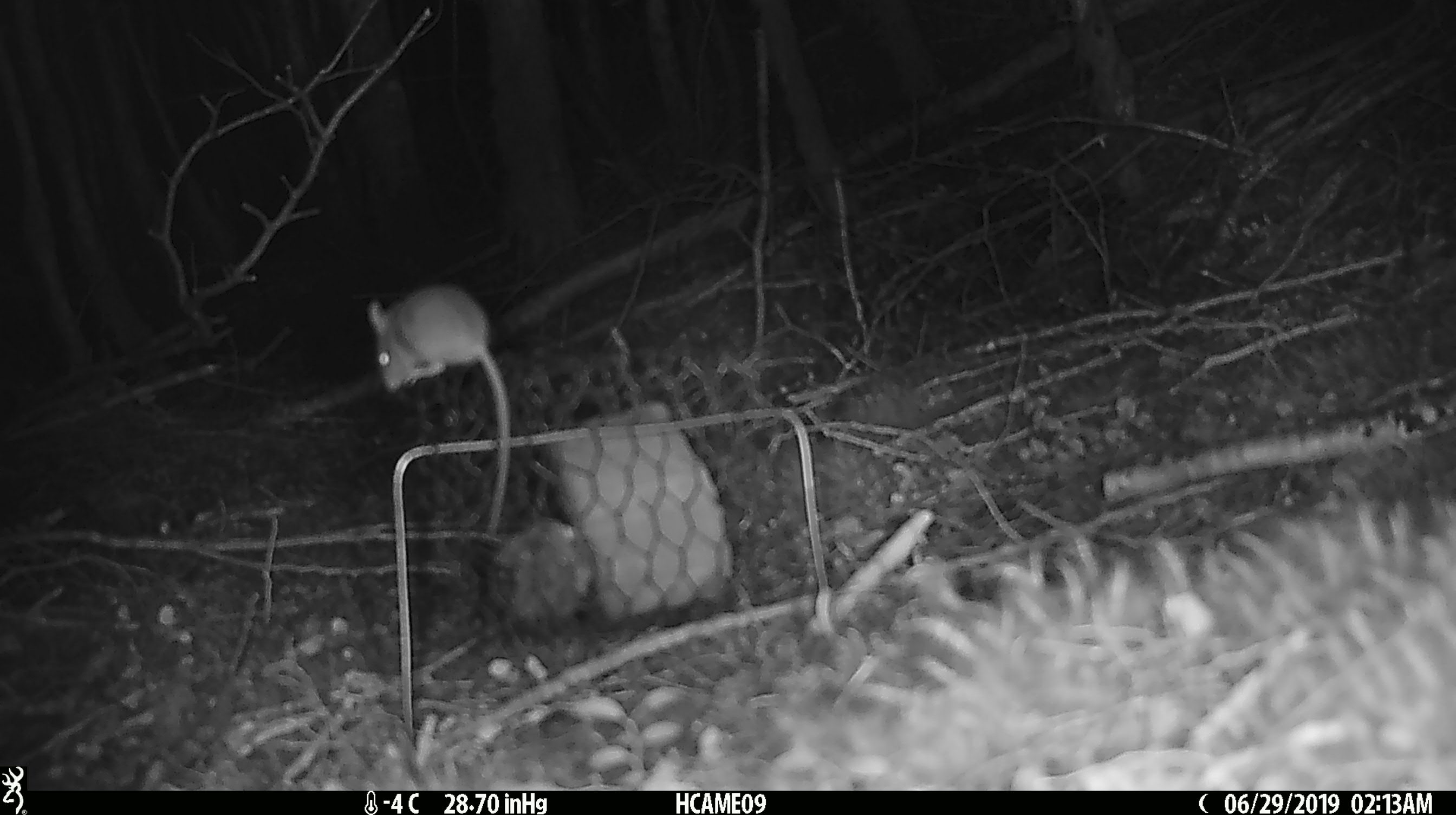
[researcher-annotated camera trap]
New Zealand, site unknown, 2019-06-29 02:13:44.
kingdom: Animalia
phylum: Chordata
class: Mammalia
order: Rodentia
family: Muridae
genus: Mus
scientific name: Mus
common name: mouse